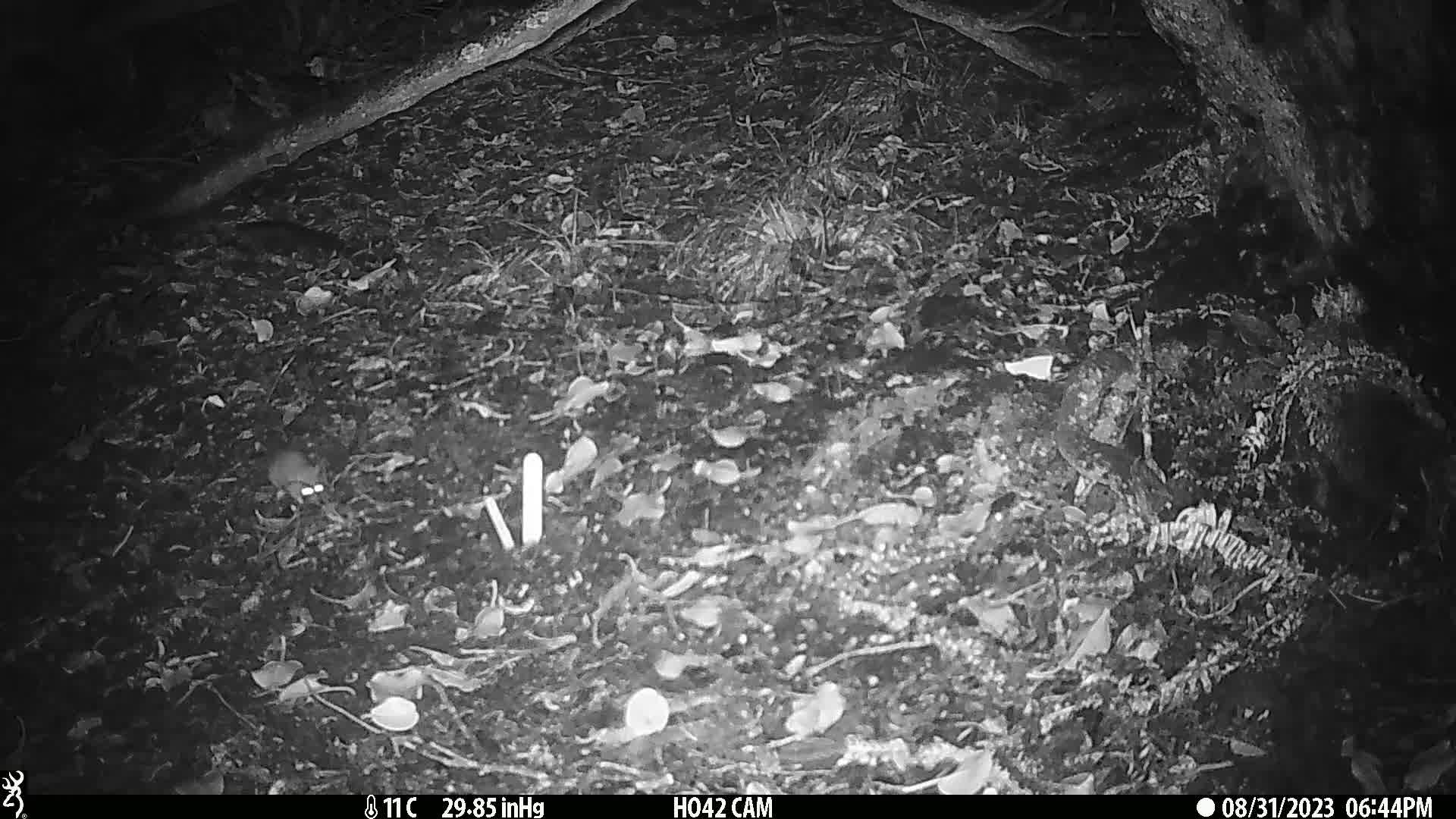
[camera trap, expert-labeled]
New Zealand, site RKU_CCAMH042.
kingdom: Animalia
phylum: Chordata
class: Mammalia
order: Rodentia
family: Muridae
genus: Rattus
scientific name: Rattus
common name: rat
Rat (Rattus).